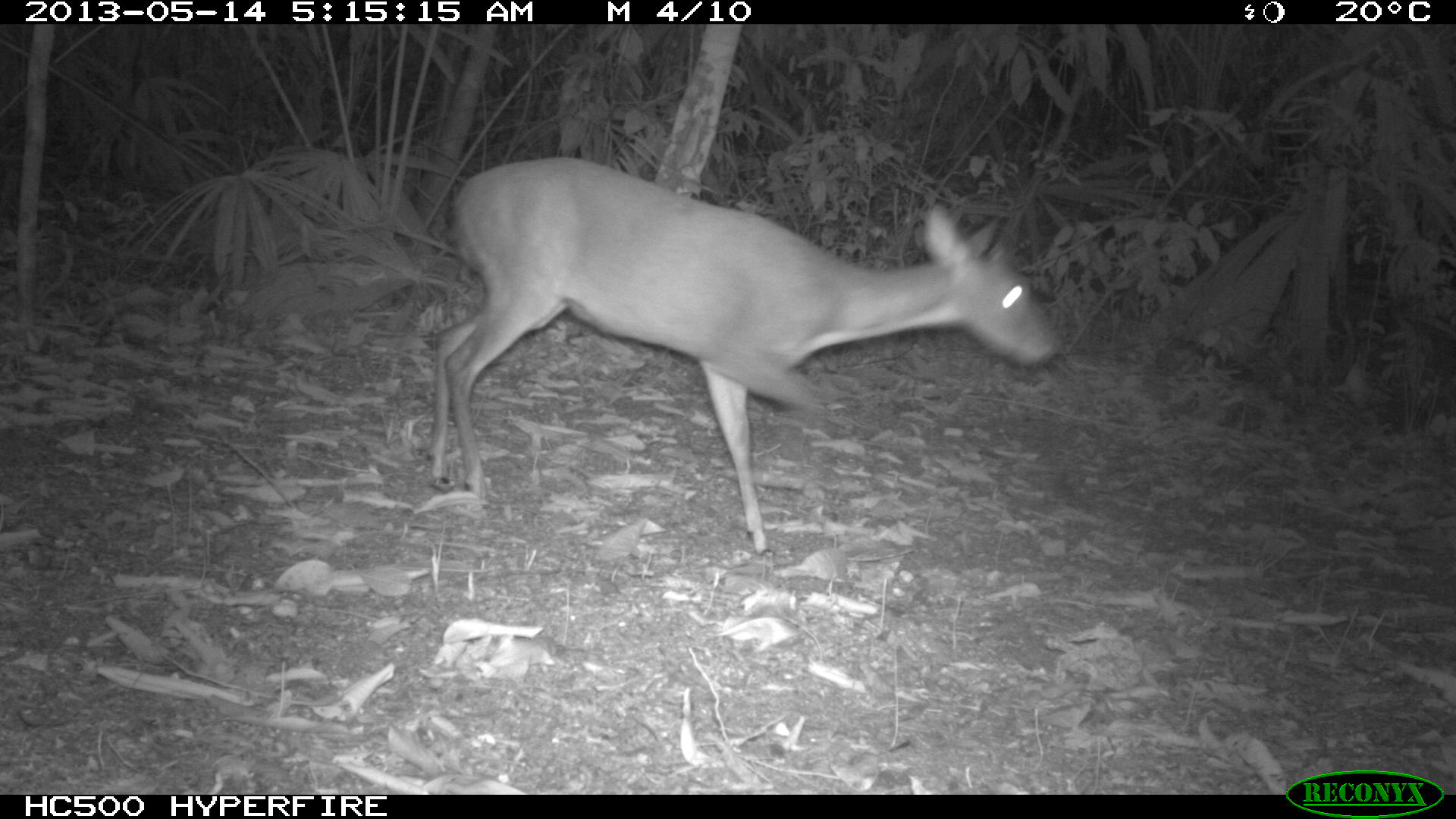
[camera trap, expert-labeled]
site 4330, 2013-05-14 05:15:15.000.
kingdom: Animalia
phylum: Chordata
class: Mammalia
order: Artiodactyla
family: Cervidae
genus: Mazama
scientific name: Mazama temama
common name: central american red brocket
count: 1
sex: female